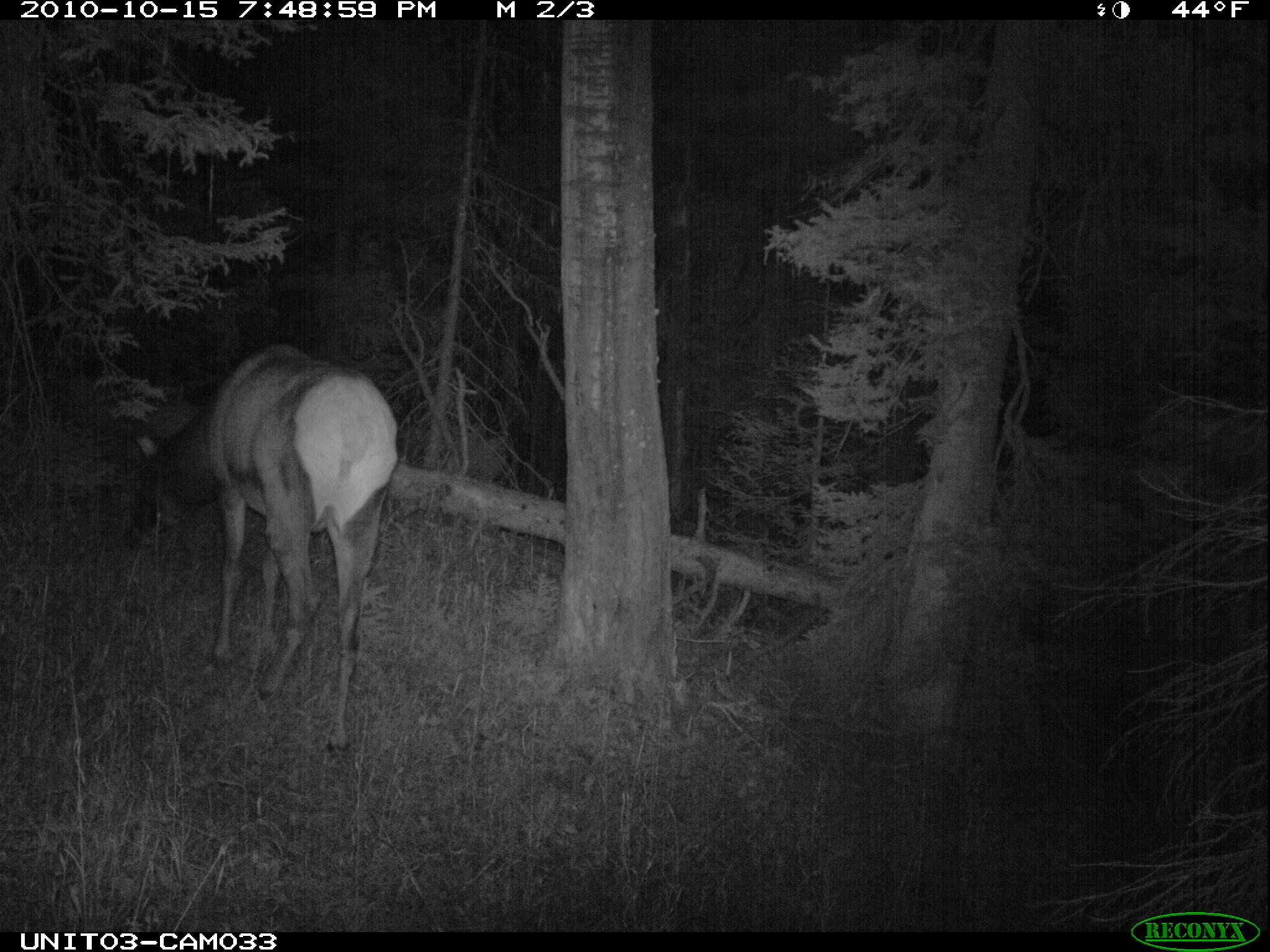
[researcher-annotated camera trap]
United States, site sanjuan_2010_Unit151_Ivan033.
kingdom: Animalia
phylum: Chordata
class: Mammalia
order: Artiodactyla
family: Cervidae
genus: Cervus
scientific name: Cervus elaphus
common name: red deer